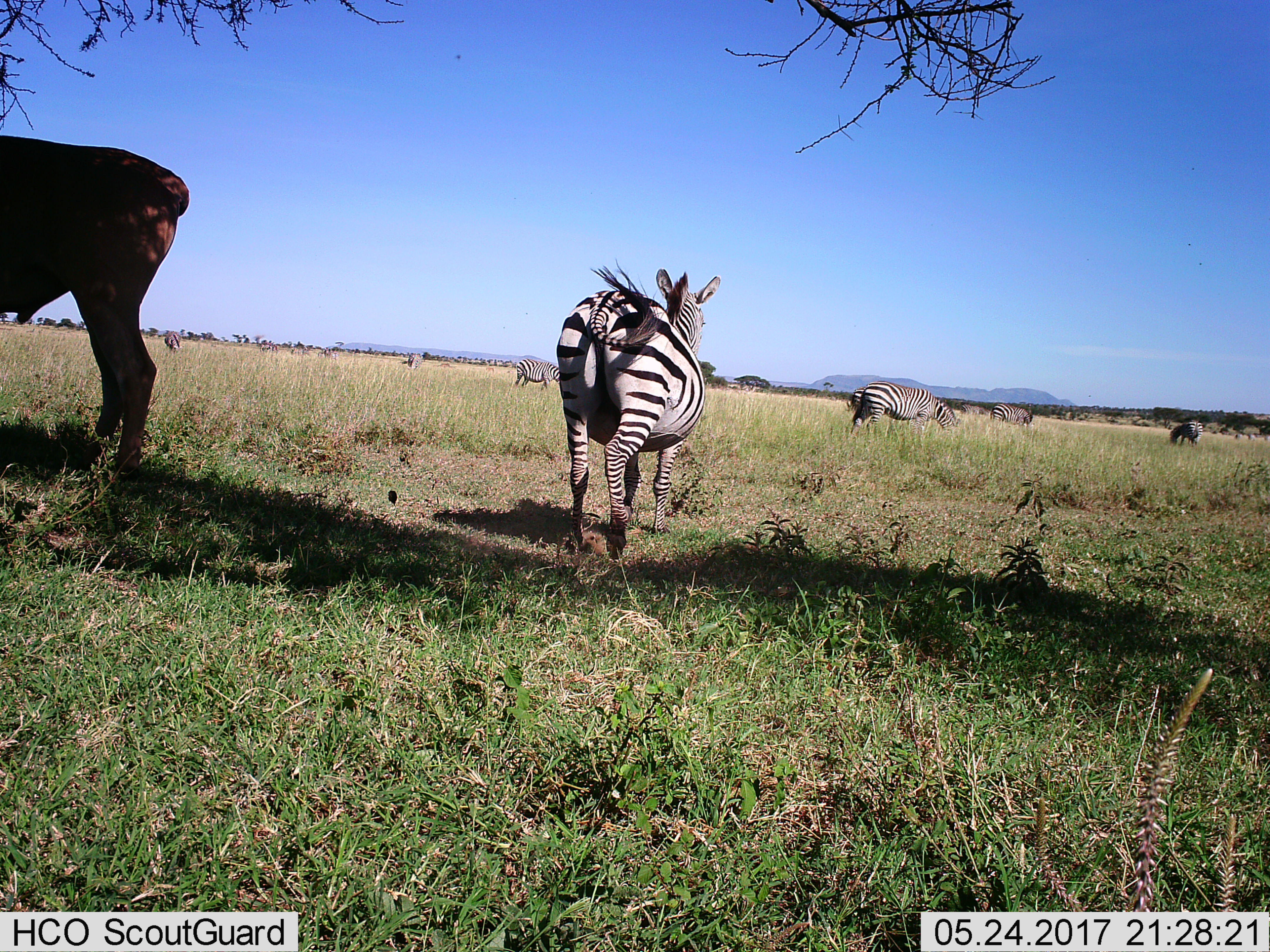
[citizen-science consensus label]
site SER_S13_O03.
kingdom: Animalia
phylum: Chordata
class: Mammalia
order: Perissodactyla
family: Equidae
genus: Equus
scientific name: Equus quagga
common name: plains zebra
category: zebraplains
Zebraplains (plains zebra) (Equus quagga), count 11-50. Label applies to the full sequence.